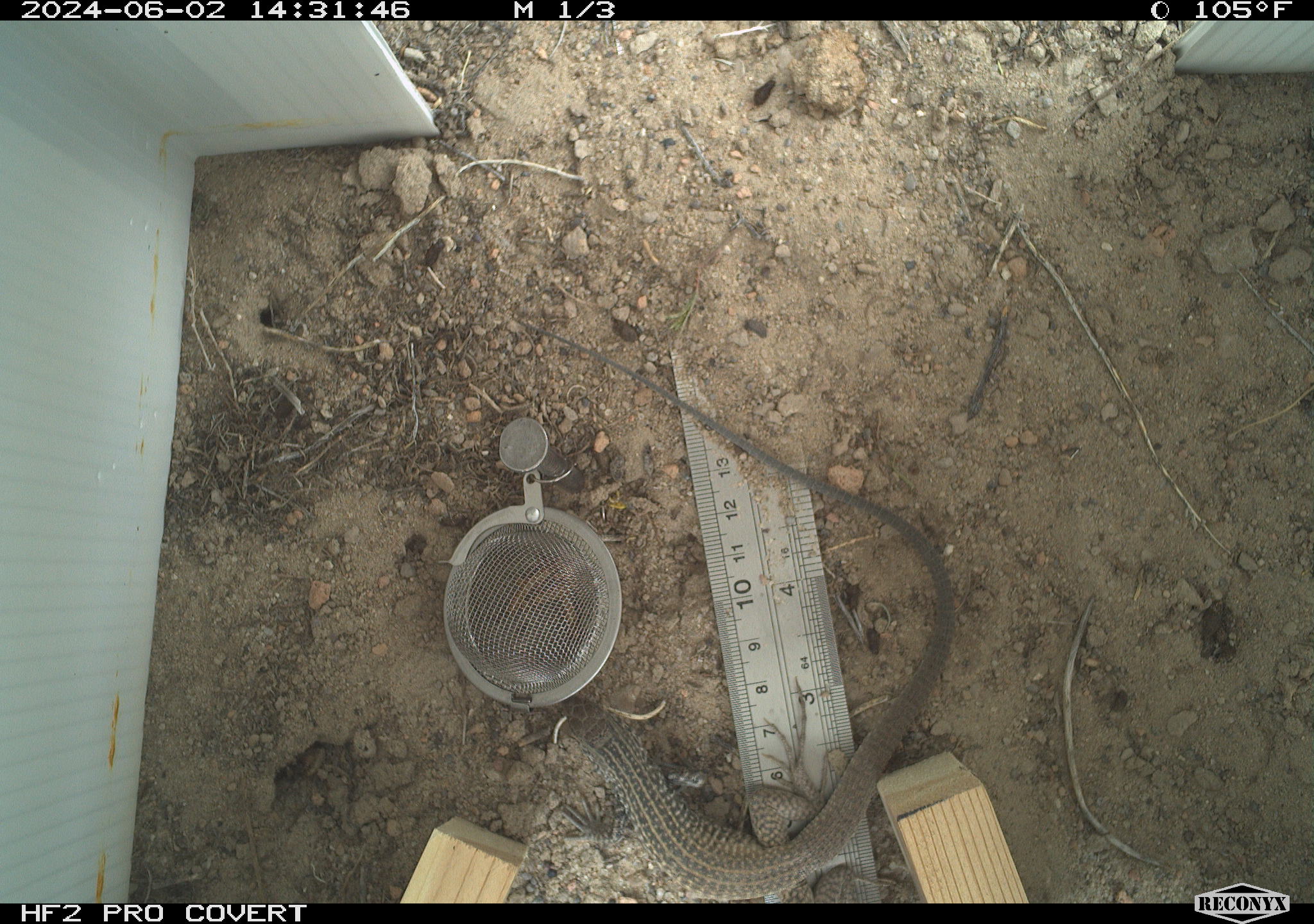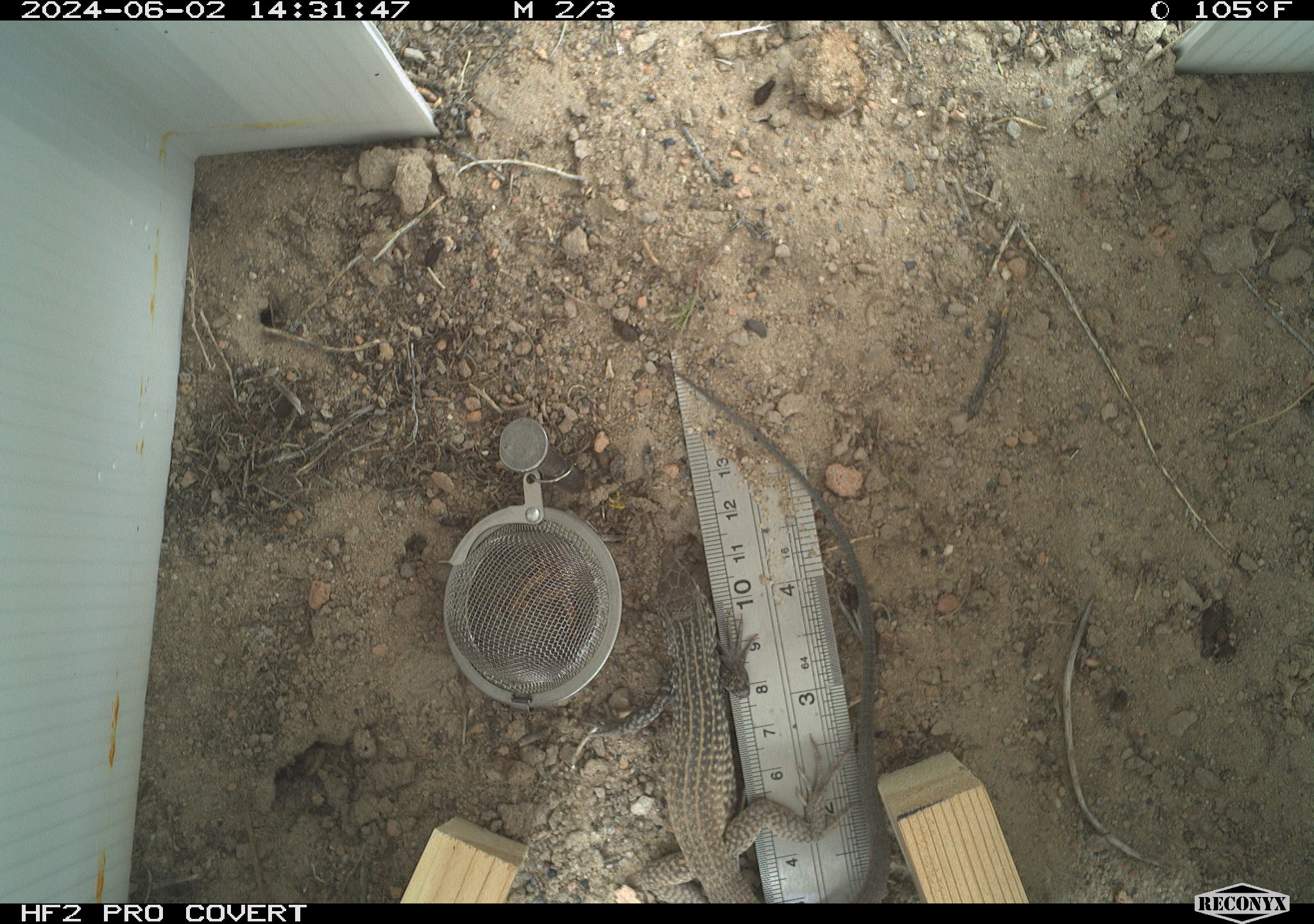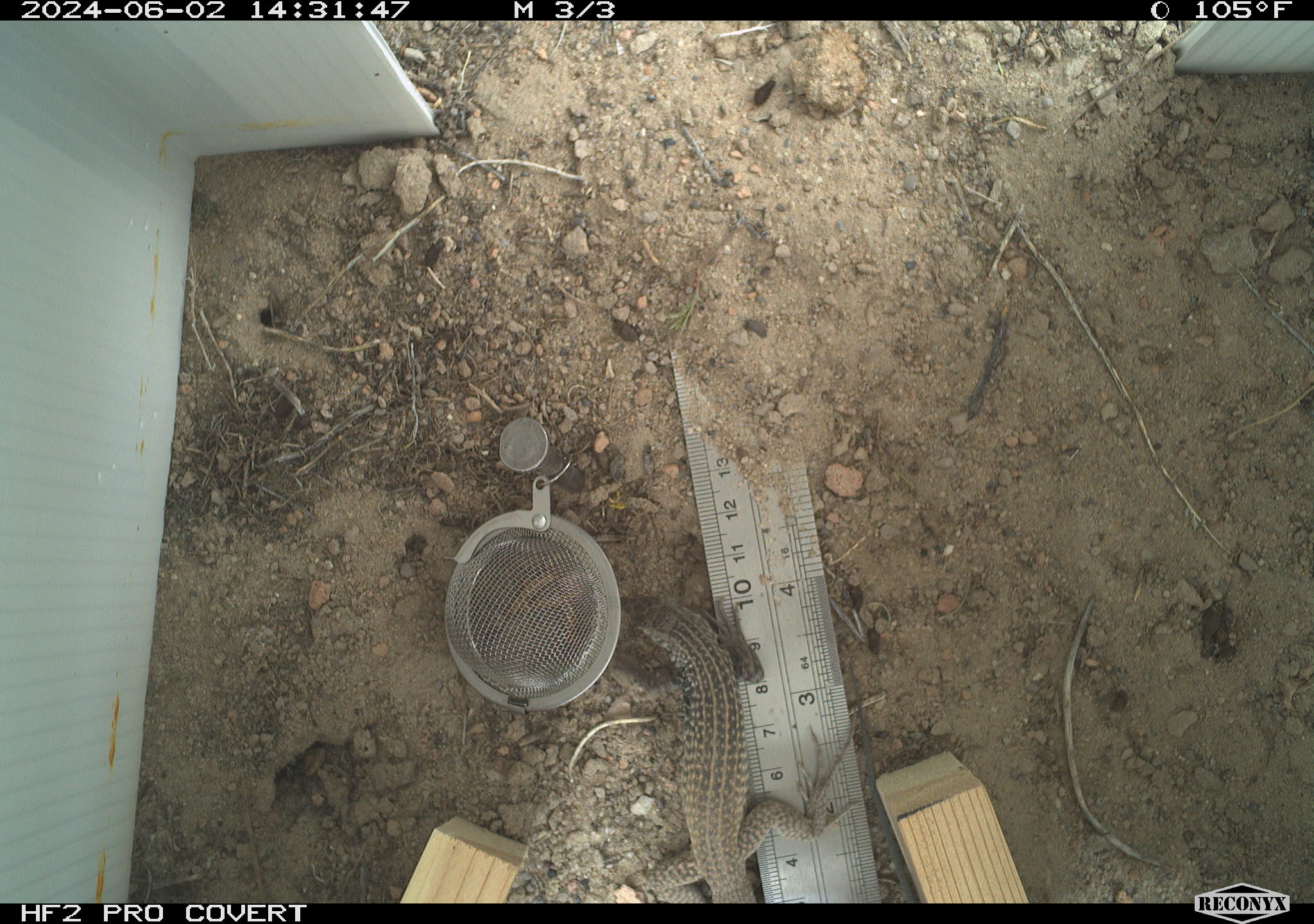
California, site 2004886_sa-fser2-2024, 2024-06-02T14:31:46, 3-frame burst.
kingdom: Animalia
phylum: Chordata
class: Reptilia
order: Squamata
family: Teiidae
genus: Aspidoscelis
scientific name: Aspidoscelis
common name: whiptail lizards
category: aspidoscelis species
Aspidoscelis species (whiptail lizards) (Aspidoscelis).